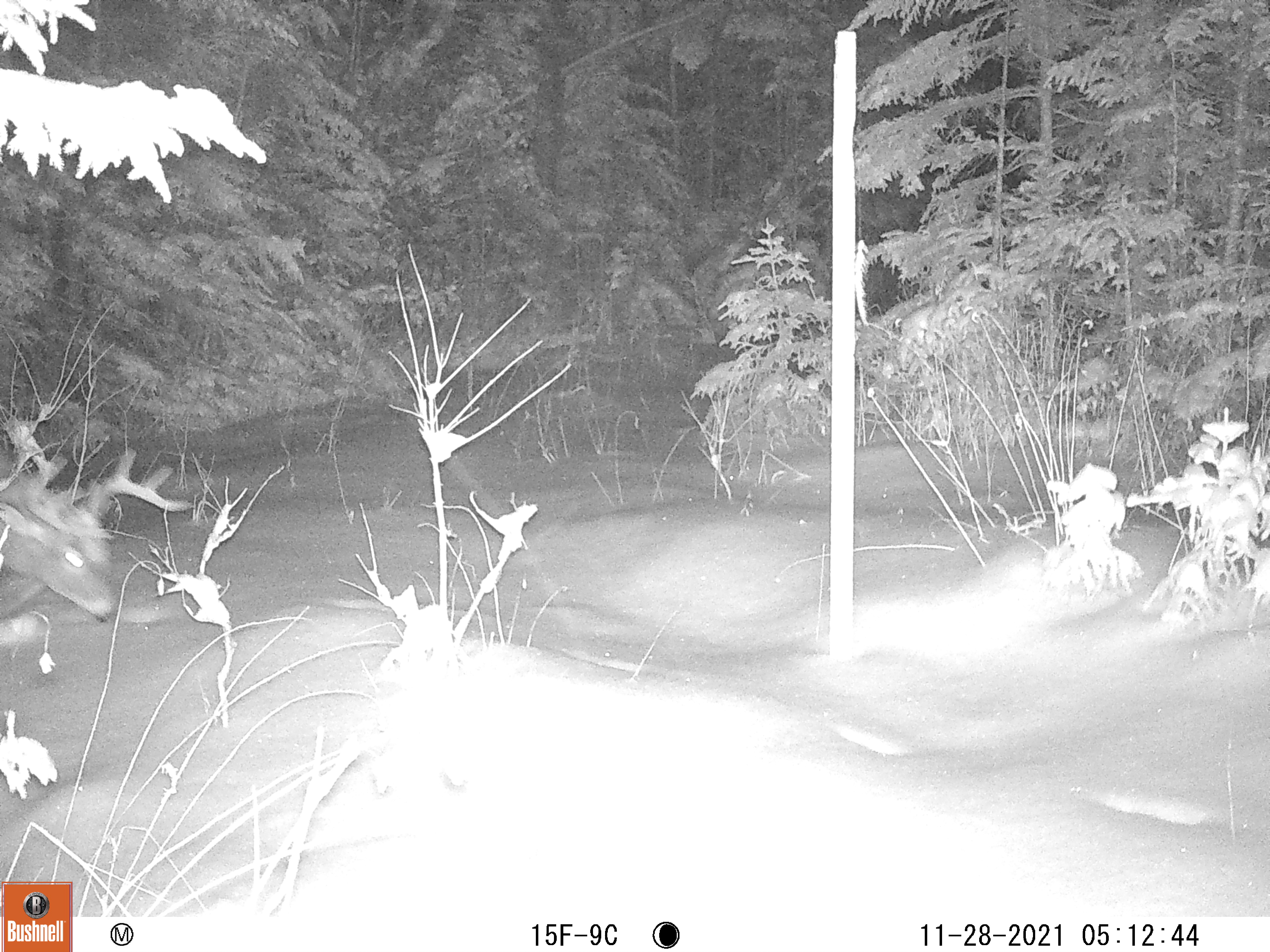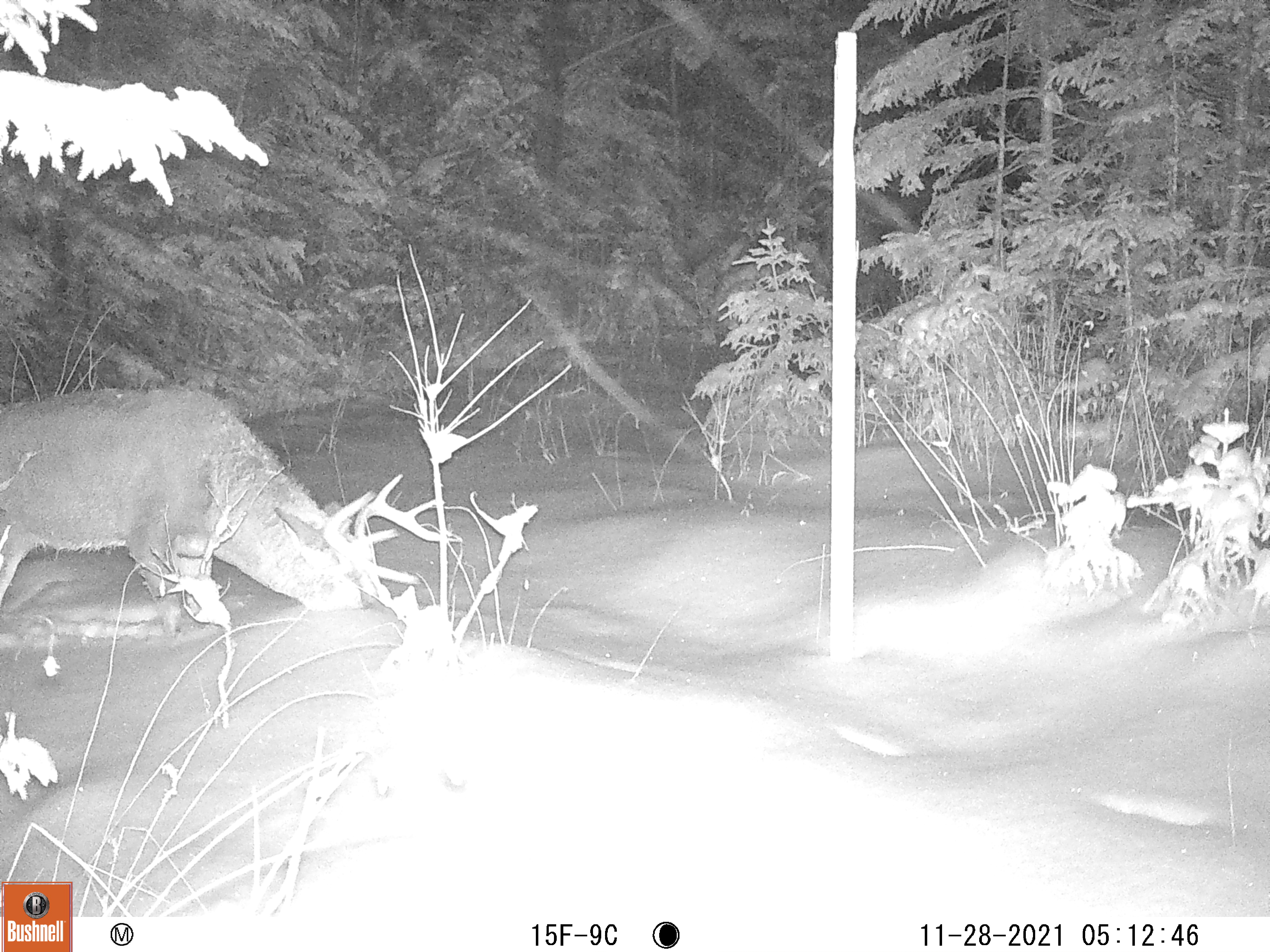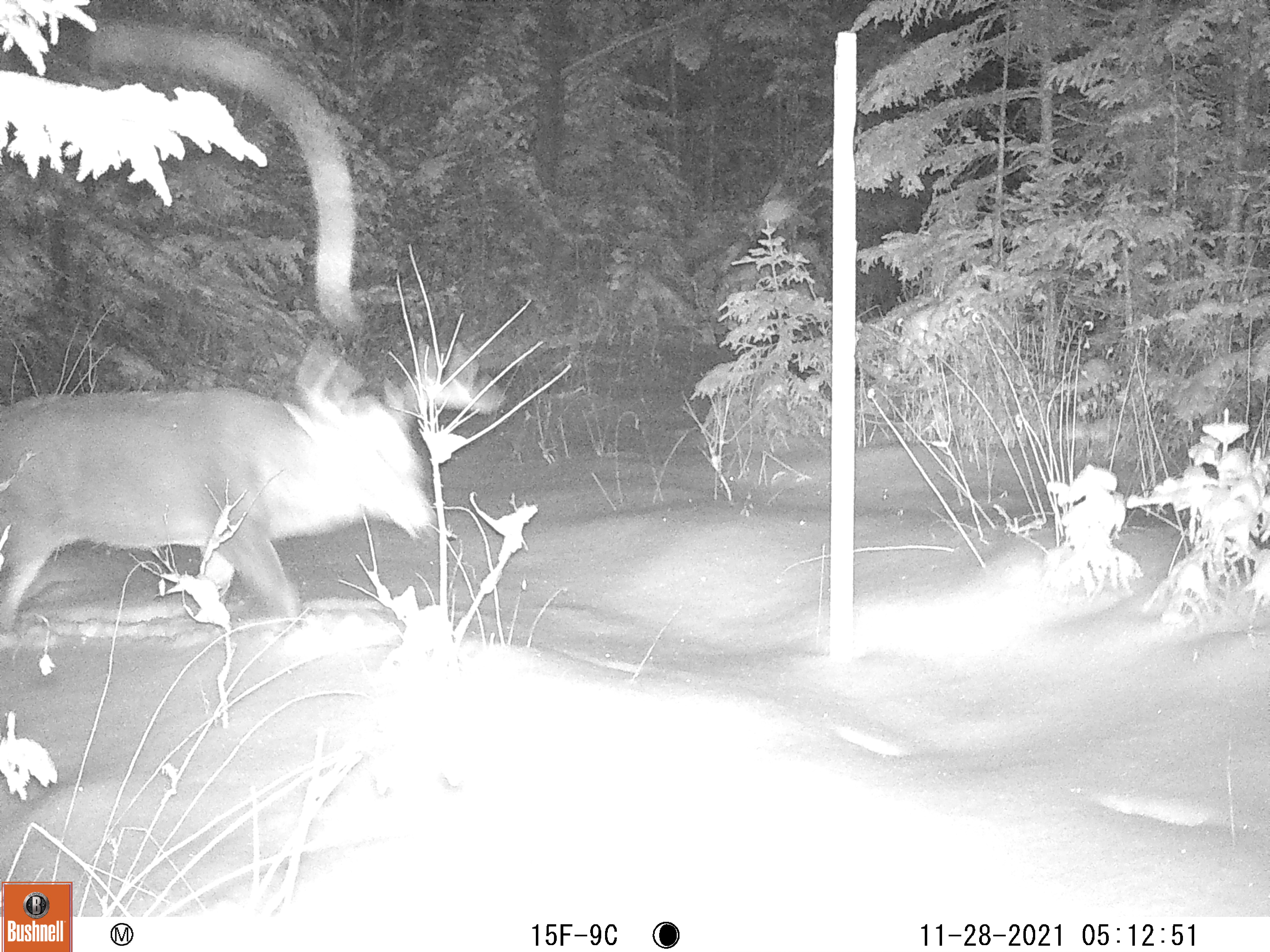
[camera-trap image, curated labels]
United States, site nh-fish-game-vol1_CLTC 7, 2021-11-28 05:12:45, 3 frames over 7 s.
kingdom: Animalia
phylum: Chordata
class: Mammalia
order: Artiodactyla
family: Cervidae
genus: Odocoileus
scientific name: Odocoileus virginianus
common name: white-tailed deer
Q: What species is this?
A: White-tailed deer (Odocoileus virginianus).